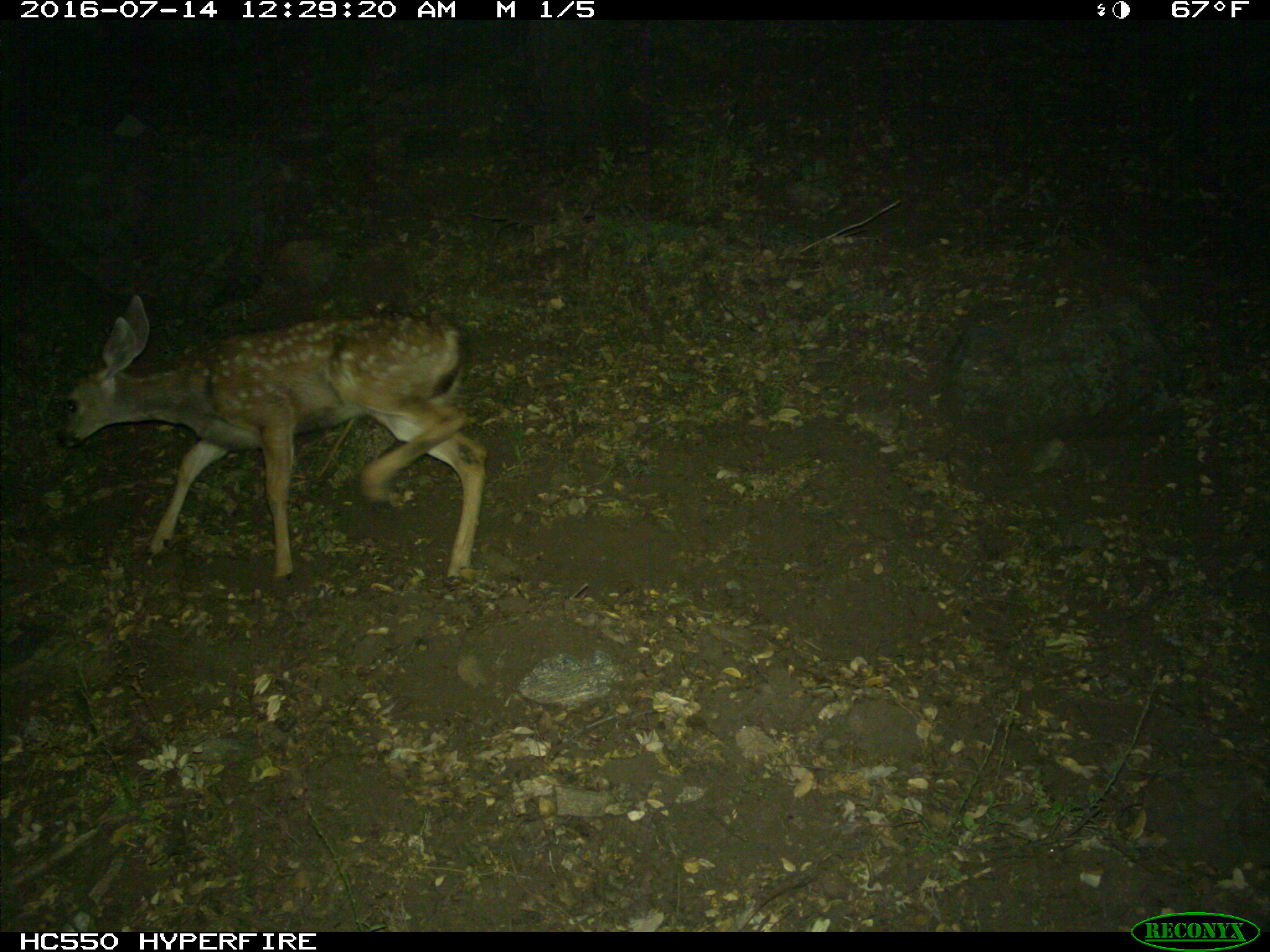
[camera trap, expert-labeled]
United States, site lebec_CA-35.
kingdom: Animalia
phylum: Chordata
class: Mammalia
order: Artiodactyla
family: Cervidae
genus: Odocoileus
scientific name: Odocoileus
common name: deer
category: unidentified deer